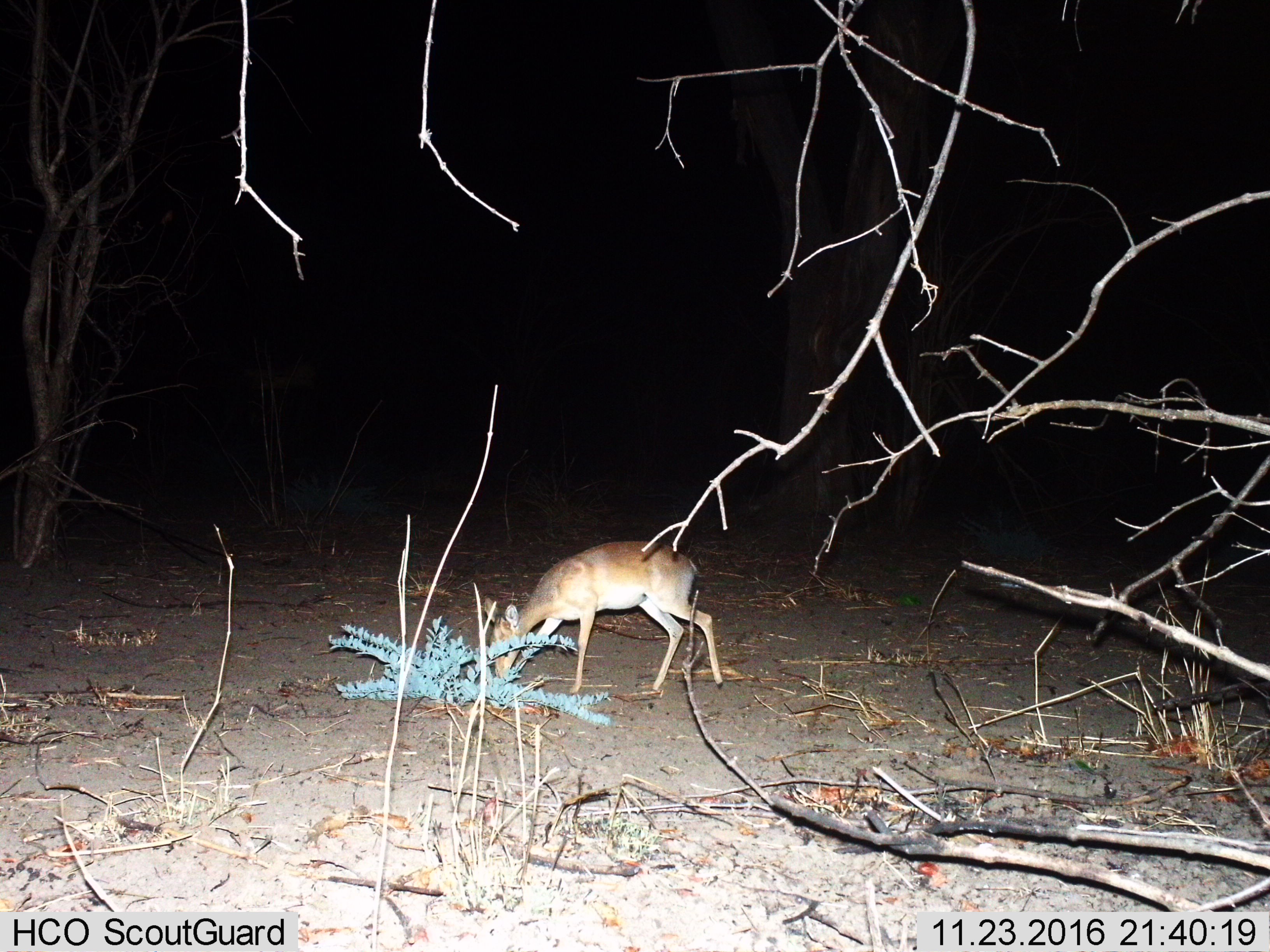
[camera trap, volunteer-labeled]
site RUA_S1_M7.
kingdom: Animalia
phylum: Chordata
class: Mammalia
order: Artiodactyla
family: Bovidae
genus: Madoqua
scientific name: Madoqua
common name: dik-dik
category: dikdik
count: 1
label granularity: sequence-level